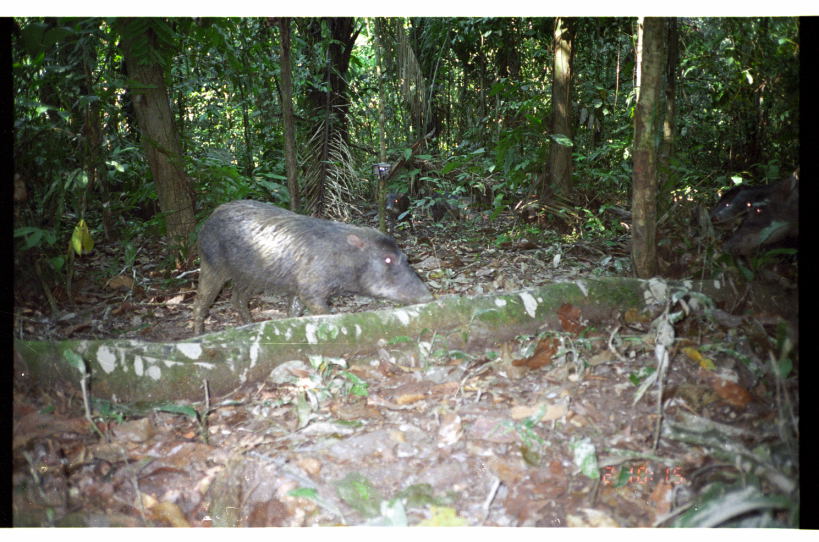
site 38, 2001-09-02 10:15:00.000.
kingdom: Animalia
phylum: Chordata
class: Mammalia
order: Artiodactyla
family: Tayassuidae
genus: Tayassu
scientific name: Tayassu pecari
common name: white-lipped peccary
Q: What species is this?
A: Tayassu pecari (white-lipped peccary).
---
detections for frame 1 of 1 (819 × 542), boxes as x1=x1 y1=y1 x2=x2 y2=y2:
tayassu pecari: x1=188 y1=197 x2=437 y2=337; x1=714 y1=179 x2=800 y2=262; x1=709 y1=166 x2=800 y2=233; x1=383 y1=191 x2=419 y2=236; x1=709 y1=181 x2=753 y2=216; x1=424 y1=189 x2=461 y2=224